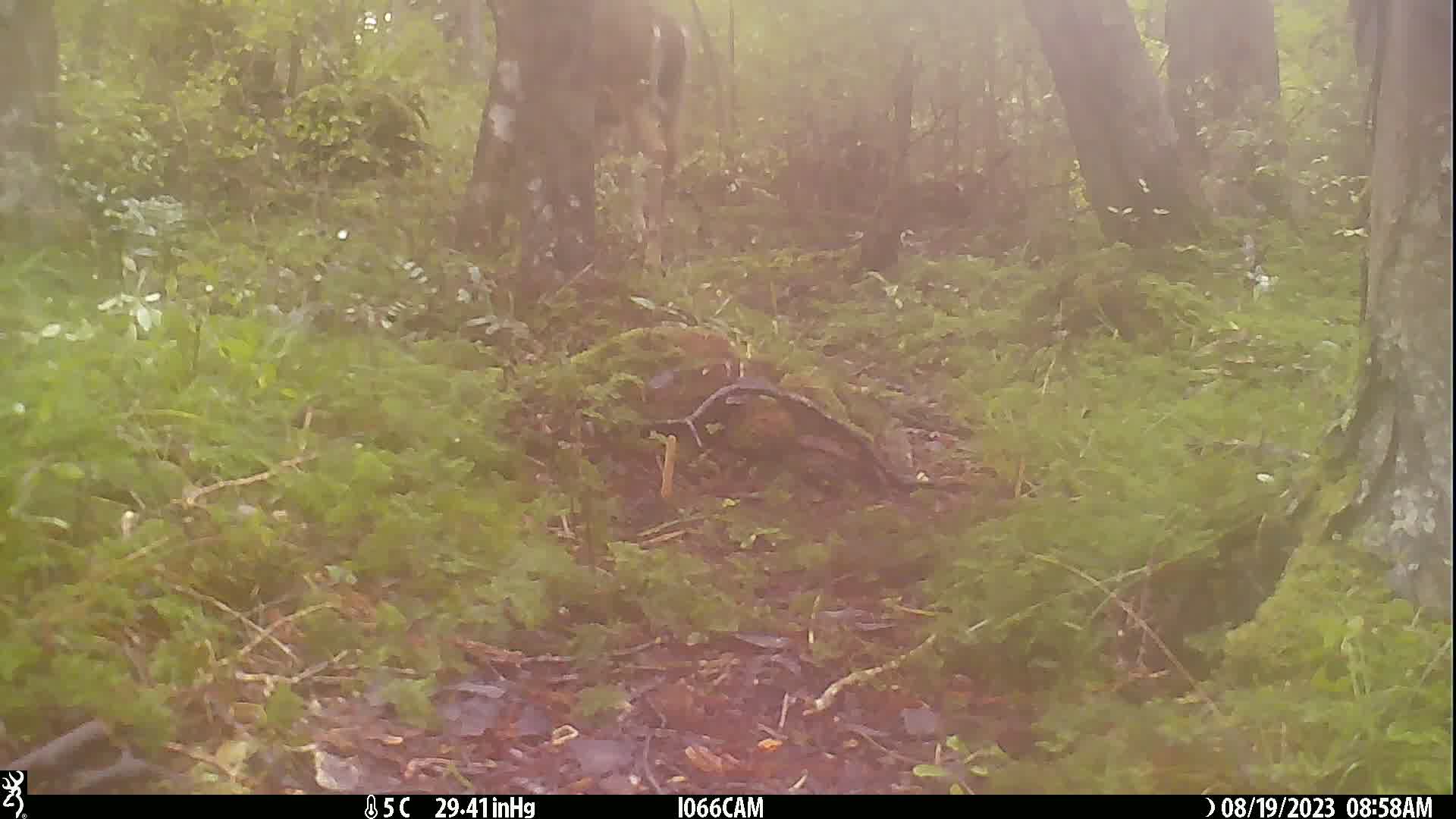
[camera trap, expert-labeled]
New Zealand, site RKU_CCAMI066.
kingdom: Animalia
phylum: Chordata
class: Mammalia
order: Artiodactyla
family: Cervidae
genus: Odocoileus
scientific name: Odocoileus virginianus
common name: white-tailed deer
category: white tailed deer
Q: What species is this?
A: White tailed deer (white-tailed deer) (Odocoileus virginianus).